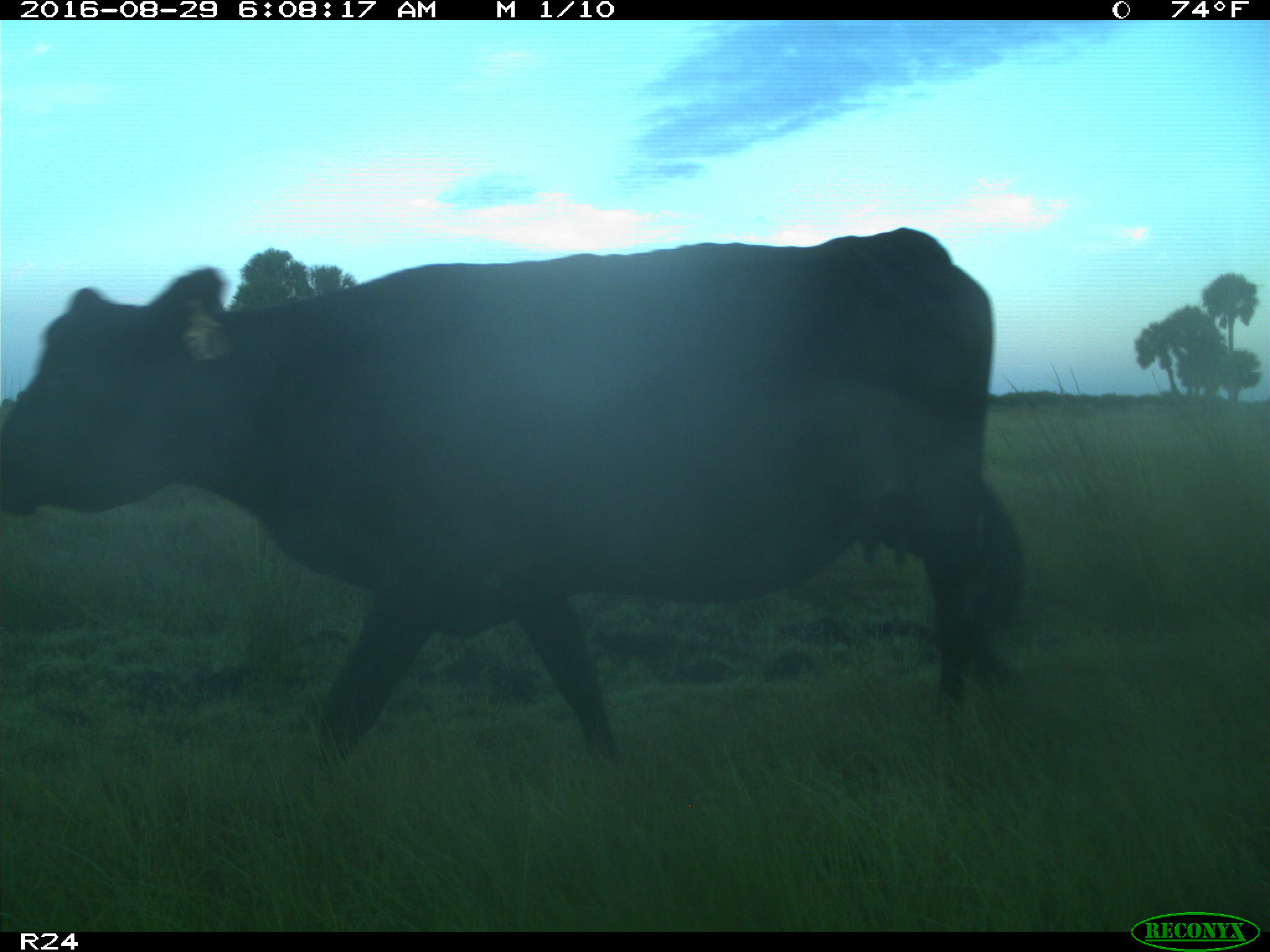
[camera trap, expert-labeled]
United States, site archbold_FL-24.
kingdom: Animalia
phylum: Chordata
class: Mammalia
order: Artiodactyla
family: Bovidae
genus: Bos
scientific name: Bos taurus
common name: domestic cow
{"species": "Bos taurus (domestic cow)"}